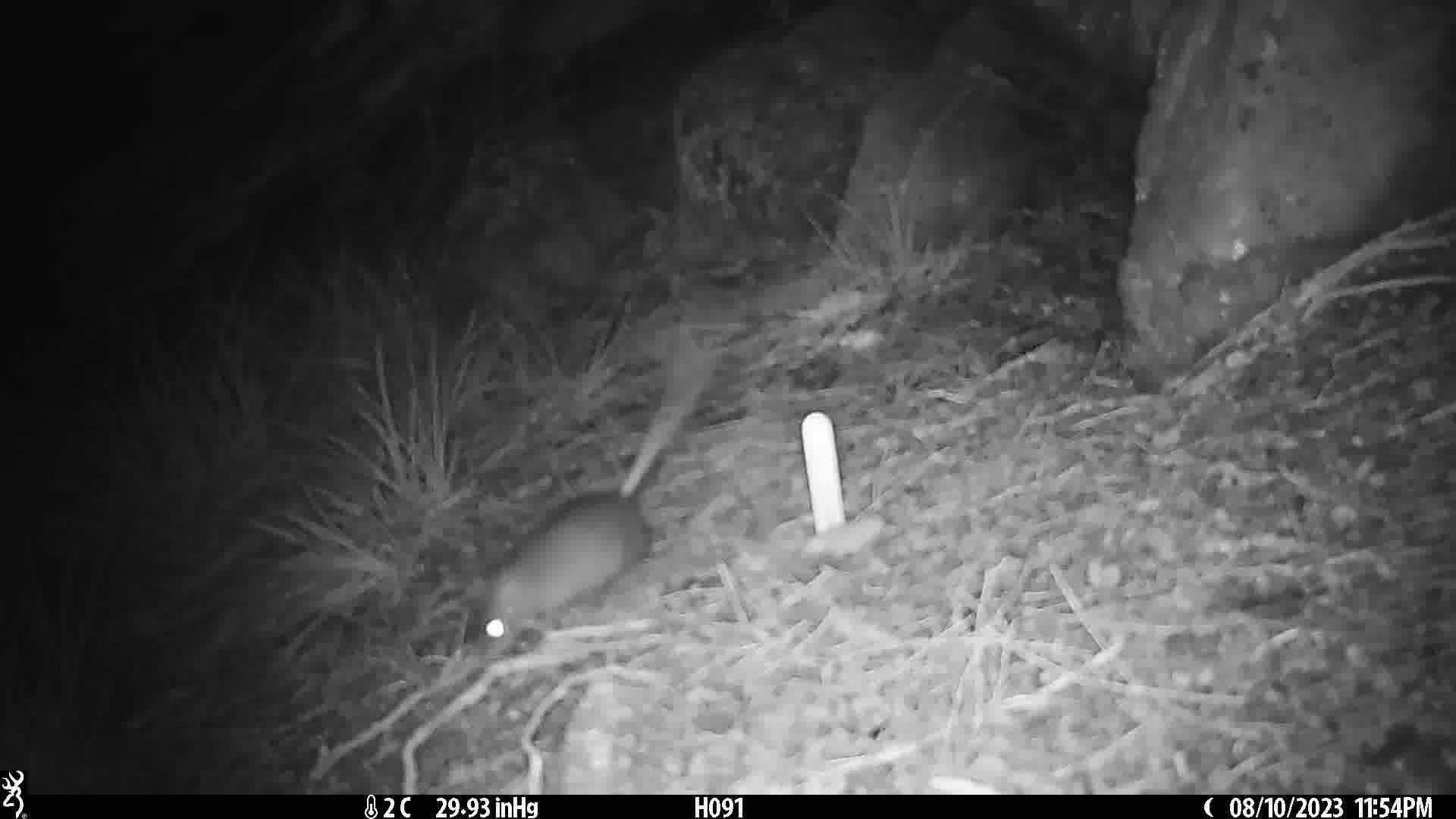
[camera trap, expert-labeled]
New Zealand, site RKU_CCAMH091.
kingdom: Animalia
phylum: Chordata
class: Mammalia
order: Rodentia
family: Muridae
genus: Rattus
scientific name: Rattus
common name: rat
Rat (Rattus).